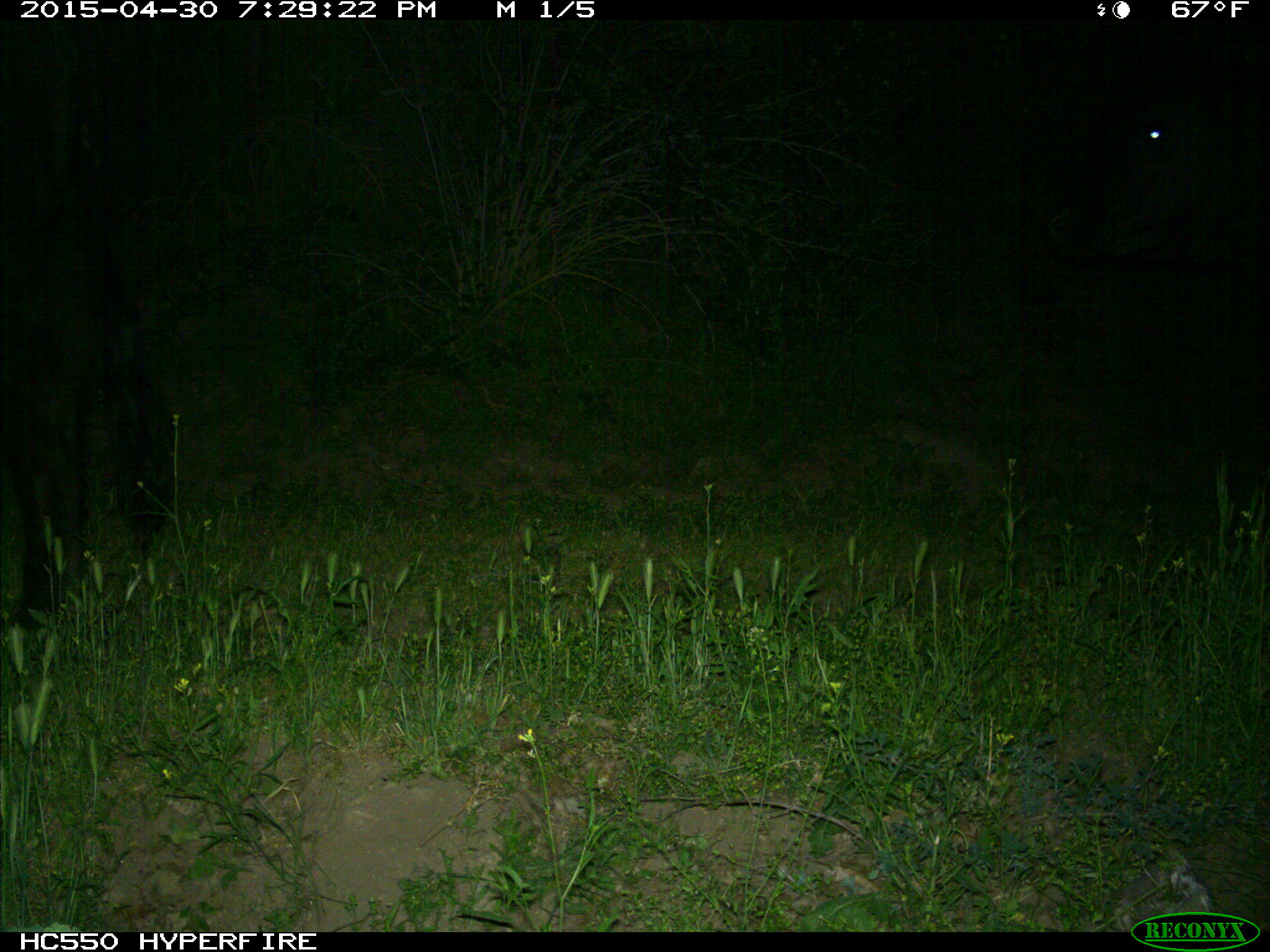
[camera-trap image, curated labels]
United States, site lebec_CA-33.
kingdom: Animalia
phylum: Chordata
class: Mammalia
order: Artiodactyla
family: Bovidae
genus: Bos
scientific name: Bos taurus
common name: domestic cow